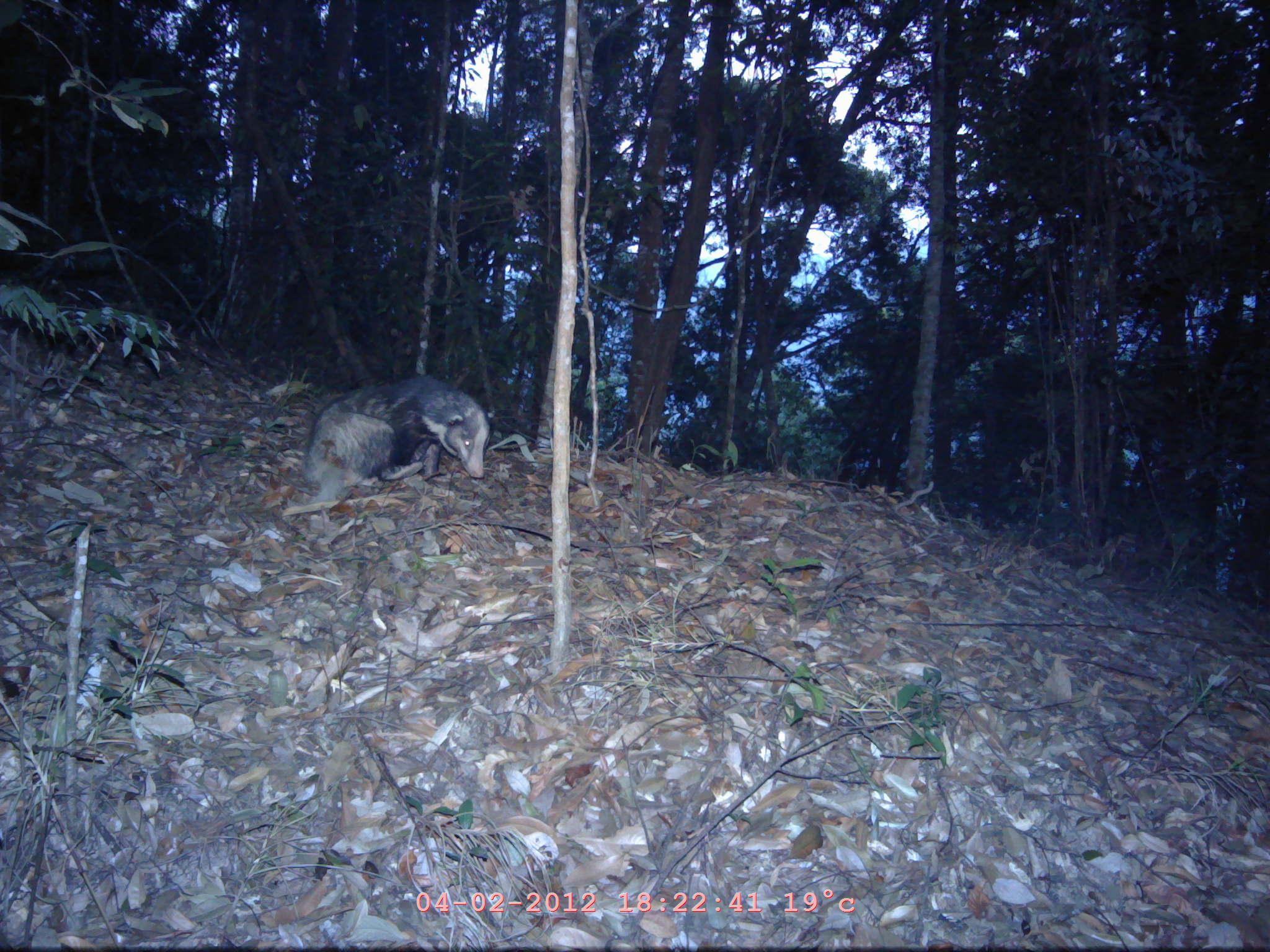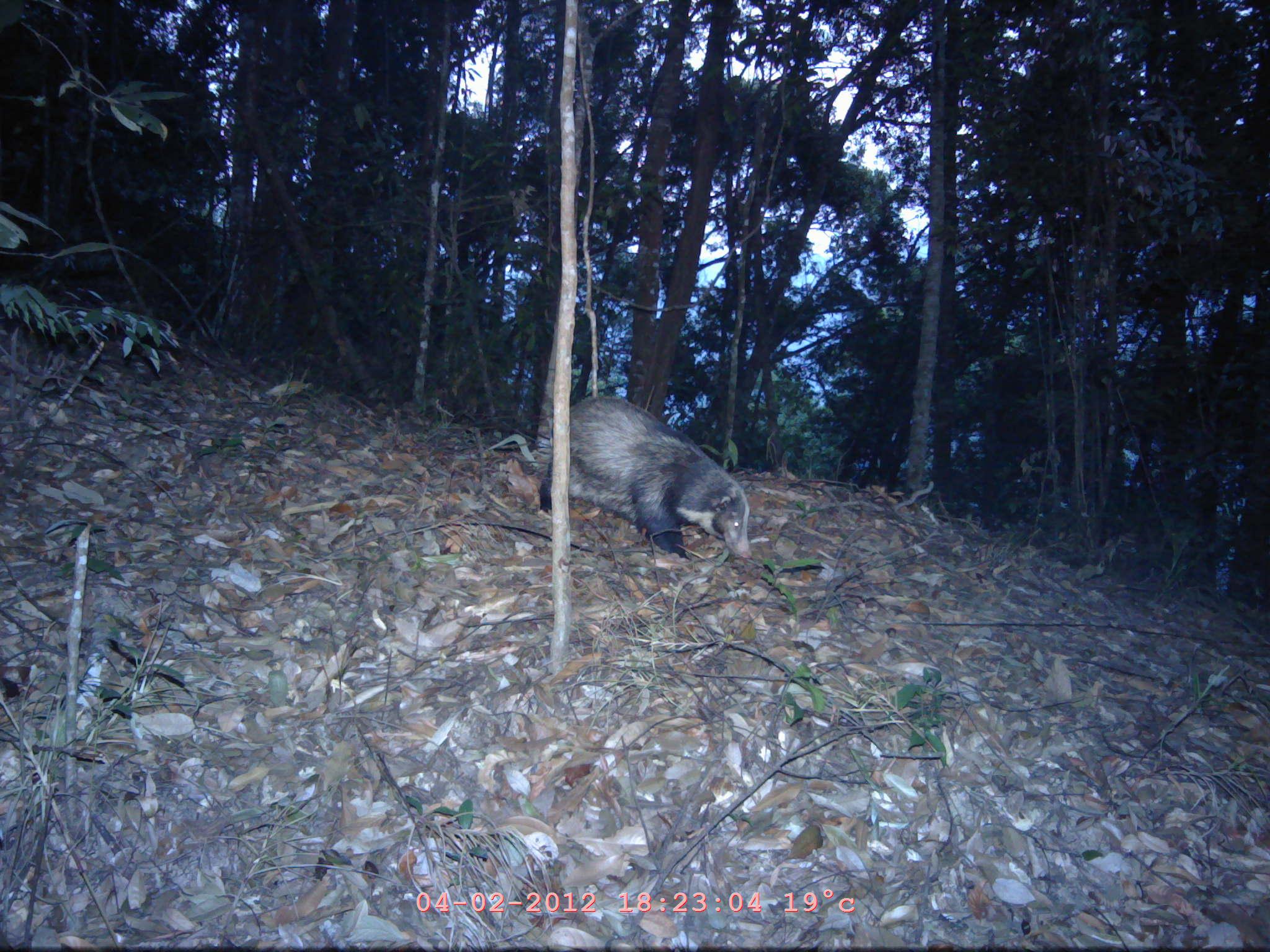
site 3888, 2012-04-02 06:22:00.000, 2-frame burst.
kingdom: Animalia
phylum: Chordata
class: Mammalia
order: Carnivora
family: Mustelidae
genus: Arctonyx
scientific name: Arctonyx collaris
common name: greater hog badger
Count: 1.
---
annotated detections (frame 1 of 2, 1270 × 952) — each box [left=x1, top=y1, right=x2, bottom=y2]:
arctonyx collaris: [left=298, top=376, right=495, bottom=506]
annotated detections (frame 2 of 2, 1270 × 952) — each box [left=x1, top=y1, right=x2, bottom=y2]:
arctonyx collaris: [left=528, top=396, right=753, bottom=561]